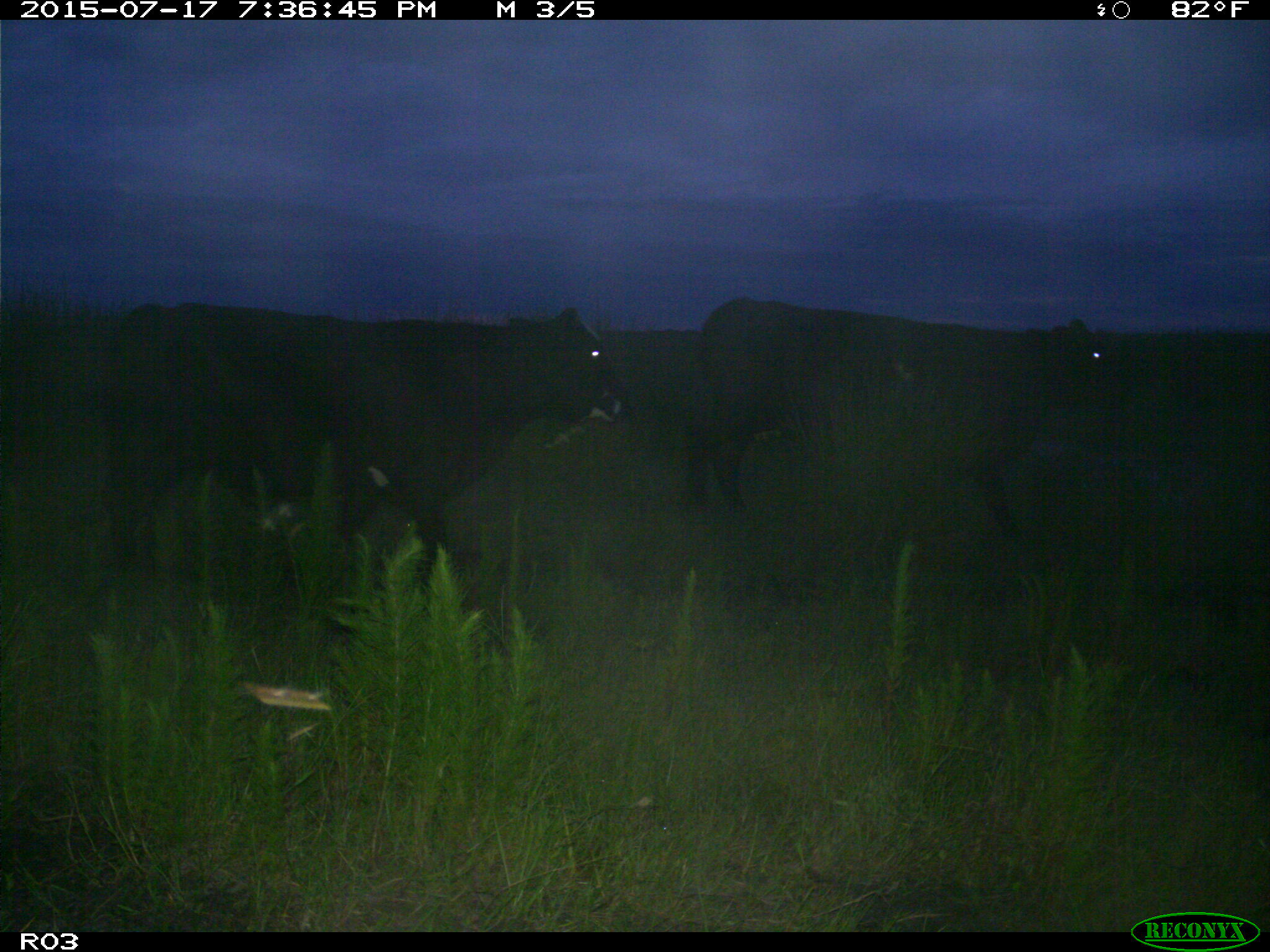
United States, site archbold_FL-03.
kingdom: Animalia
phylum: Chordata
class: Mammalia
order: Artiodactyla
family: Bovidae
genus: Bos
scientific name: Bos taurus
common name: domestic cow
Bos taurus (domestic cow).